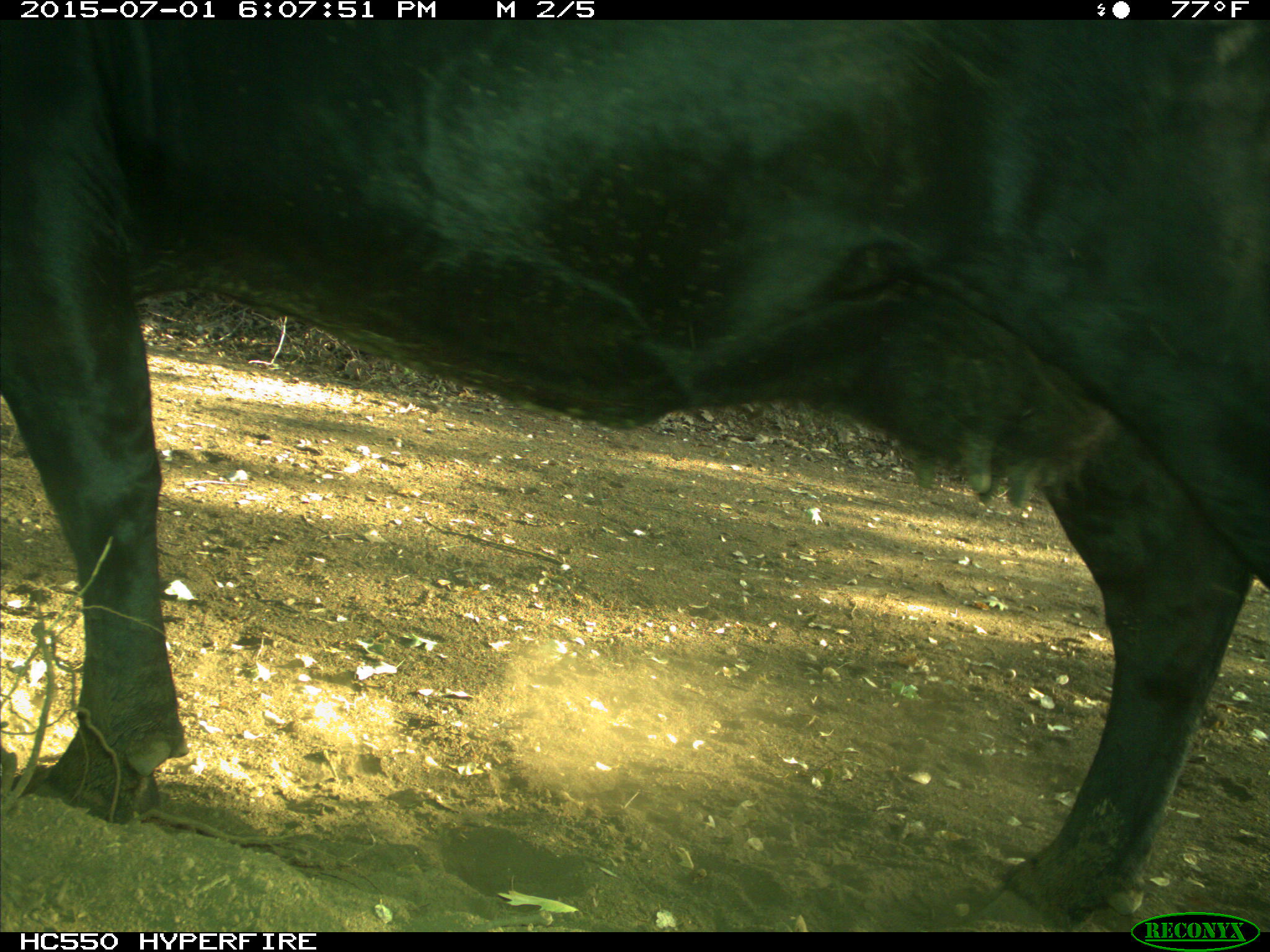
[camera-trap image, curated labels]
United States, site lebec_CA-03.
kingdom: Animalia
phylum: Chordata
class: Mammalia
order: Artiodactyla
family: Bovidae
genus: Bos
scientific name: Bos taurus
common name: domestic cow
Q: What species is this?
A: Bos taurus (domestic cow).